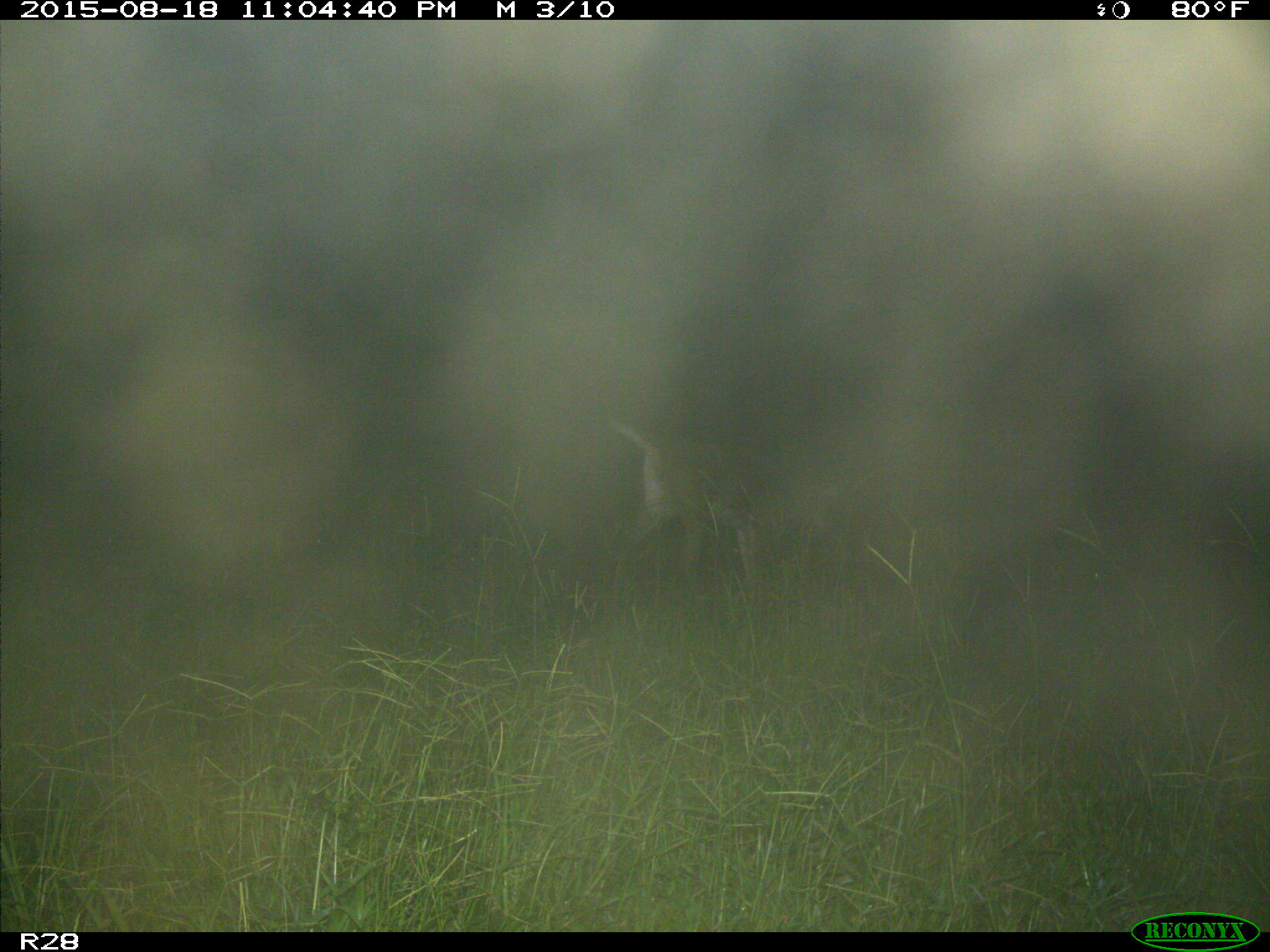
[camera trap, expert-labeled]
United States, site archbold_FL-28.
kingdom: Animalia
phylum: Chordata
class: Mammalia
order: Artiodactyla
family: Cervidae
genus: Odocoileus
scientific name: Odocoileus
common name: deer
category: unidentified deer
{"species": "unidentified deer (deer) (Odocoileus)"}